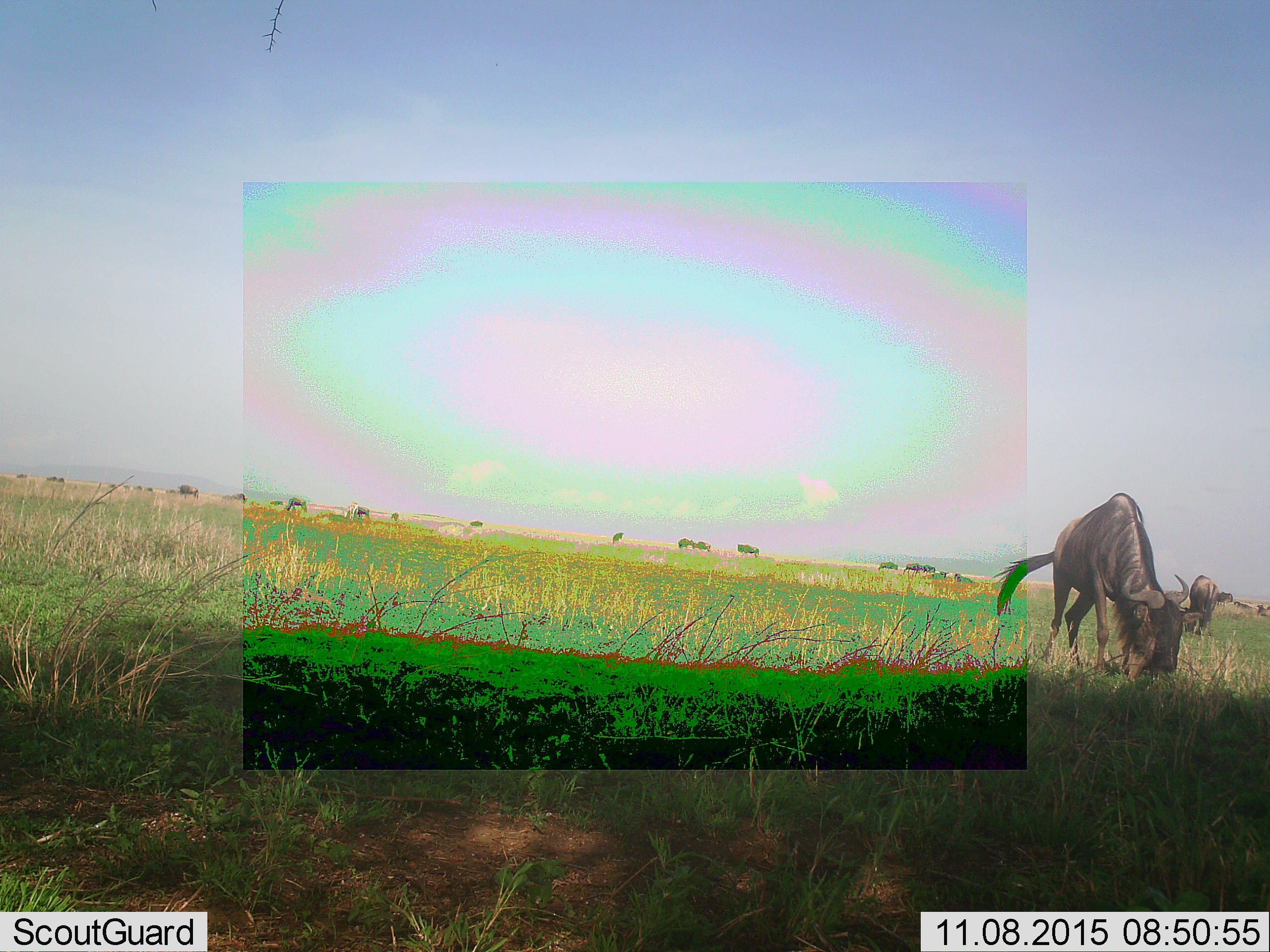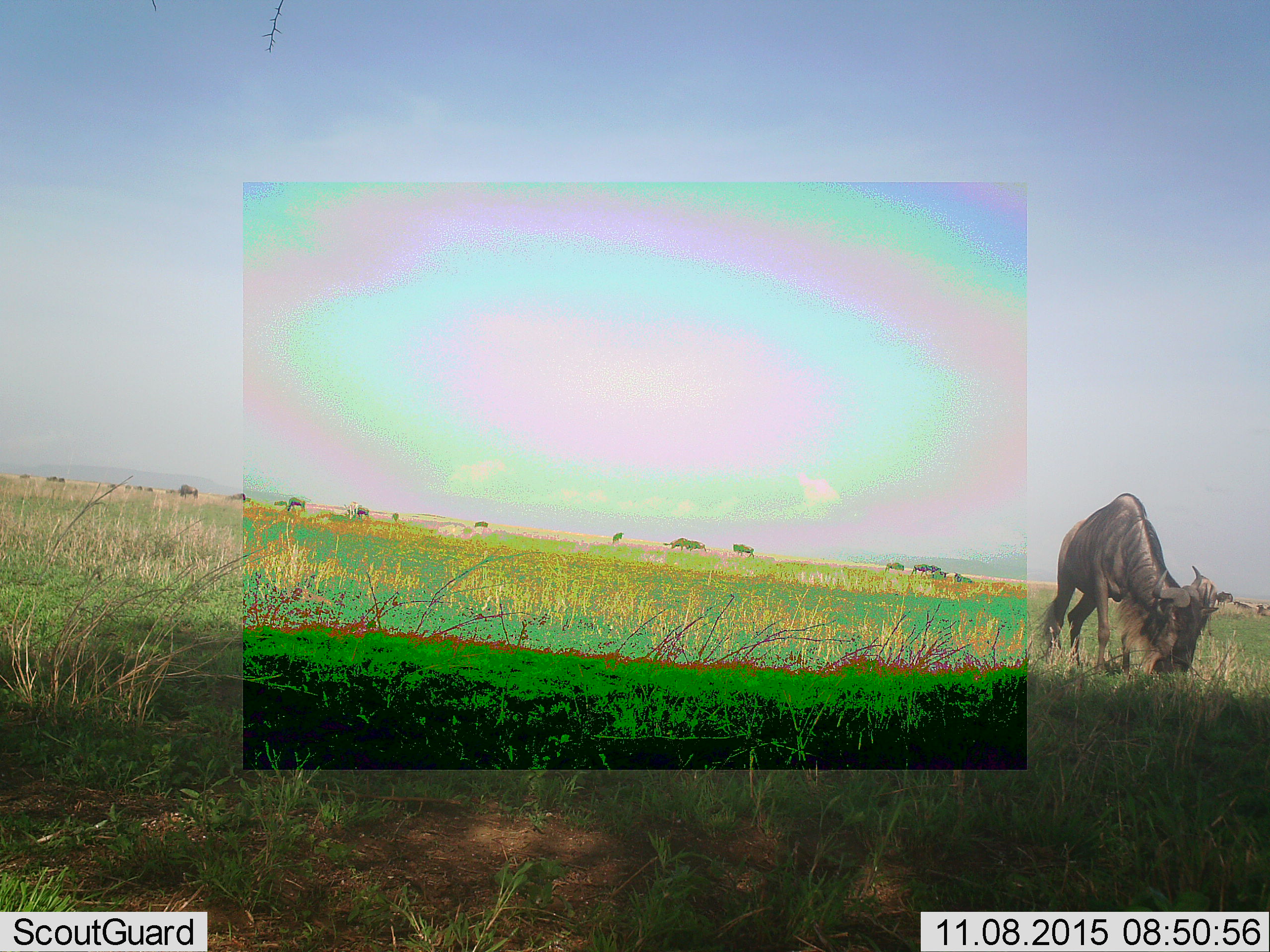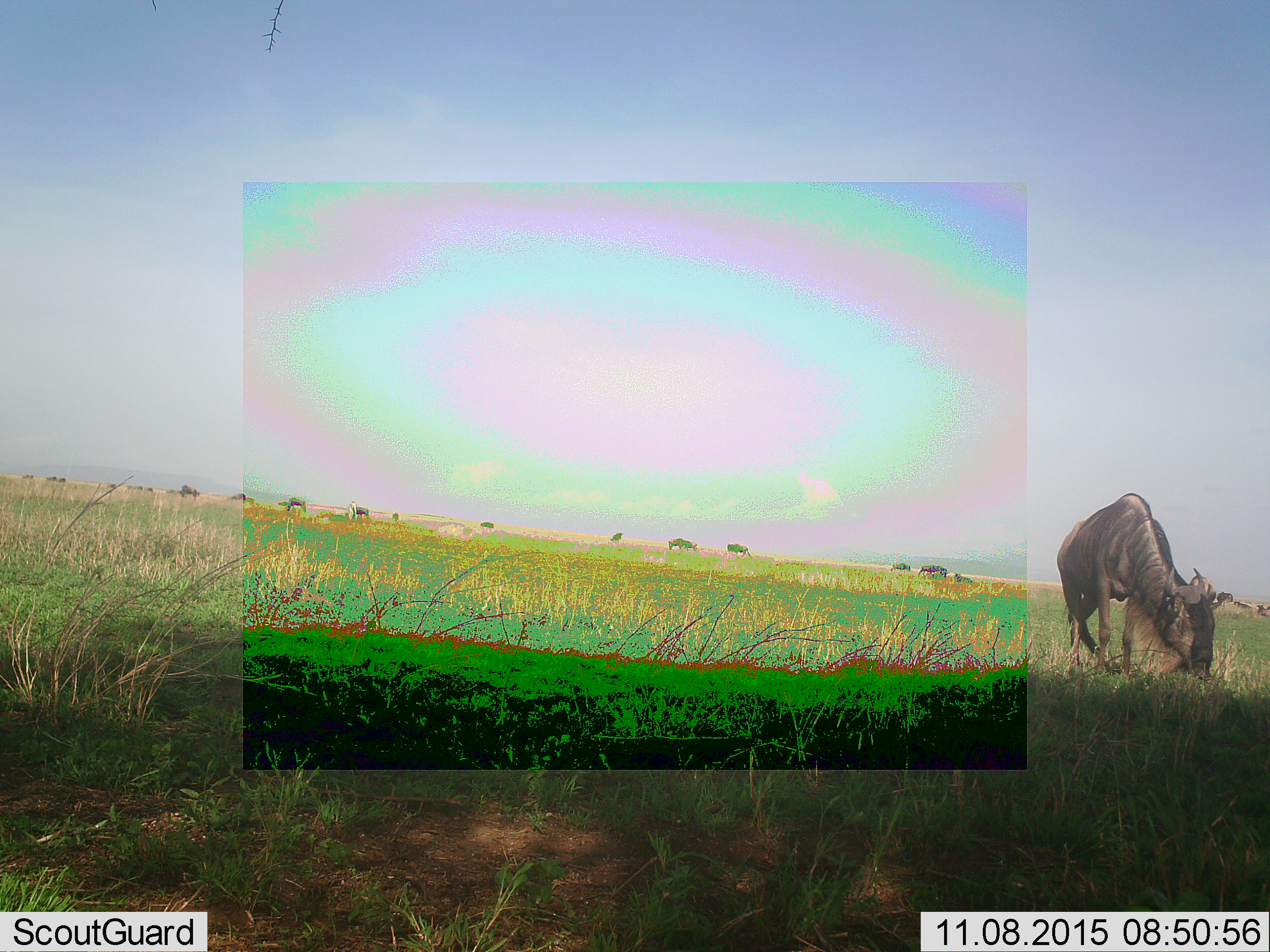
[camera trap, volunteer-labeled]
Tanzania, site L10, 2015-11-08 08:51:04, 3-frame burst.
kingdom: Animalia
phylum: Chordata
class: Mammalia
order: Artiodactyla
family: Bovidae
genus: Connochaetes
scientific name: Connochaetes taurinus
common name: blue wildebeest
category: wildebeest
Wildebeest (blue wildebeest) (Connochaetes taurinus), count 11-50. Behavior (volunteer vote fractions): standing 22%, resting 0%, moving 22%, interacting 0%. Young present (vote fraction): 0%. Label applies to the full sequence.